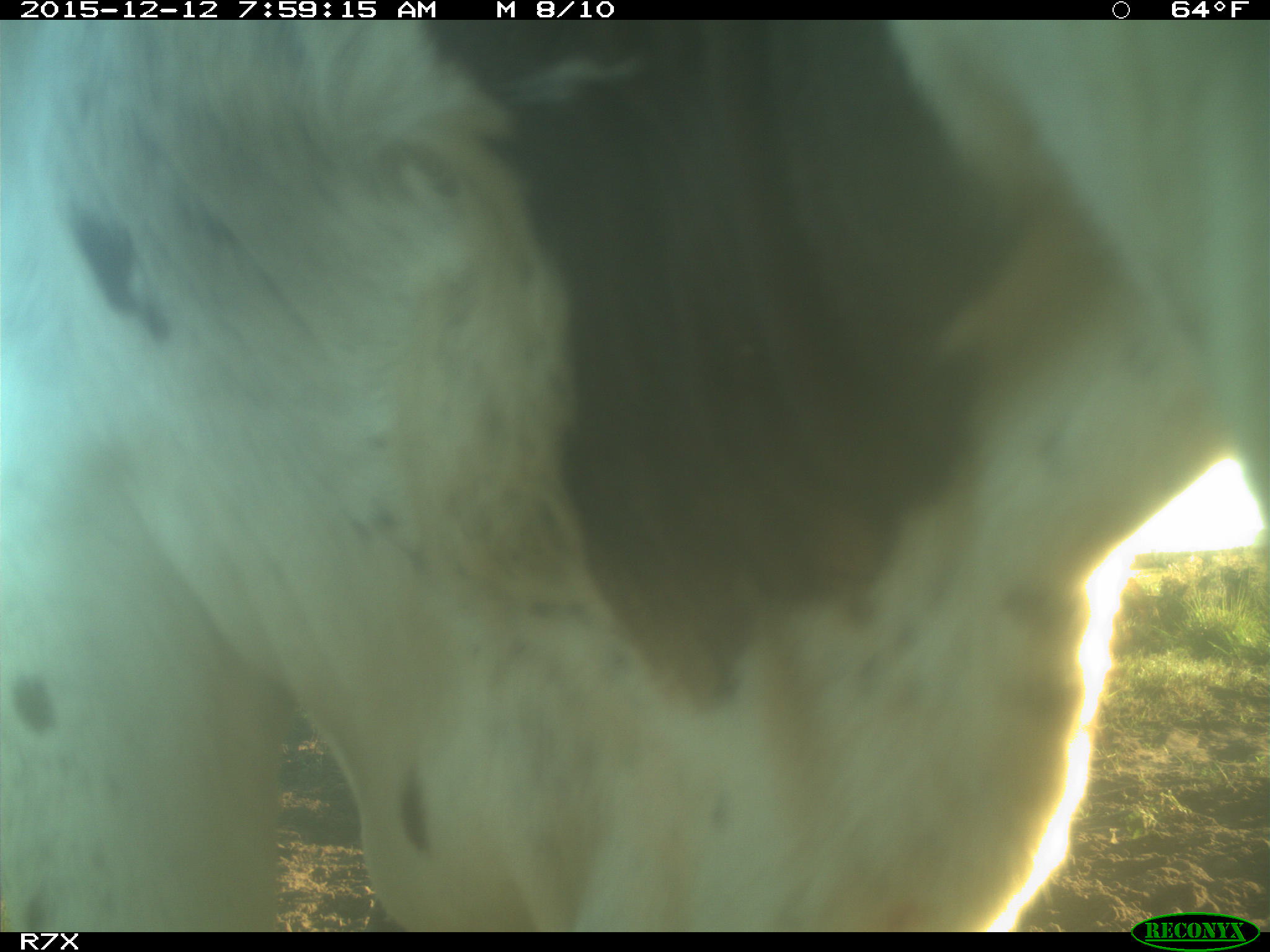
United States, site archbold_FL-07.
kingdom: Animalia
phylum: Chordata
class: Mammalia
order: Artiodactyla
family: Bovidae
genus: Bos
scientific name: Bos taurus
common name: domestic cow